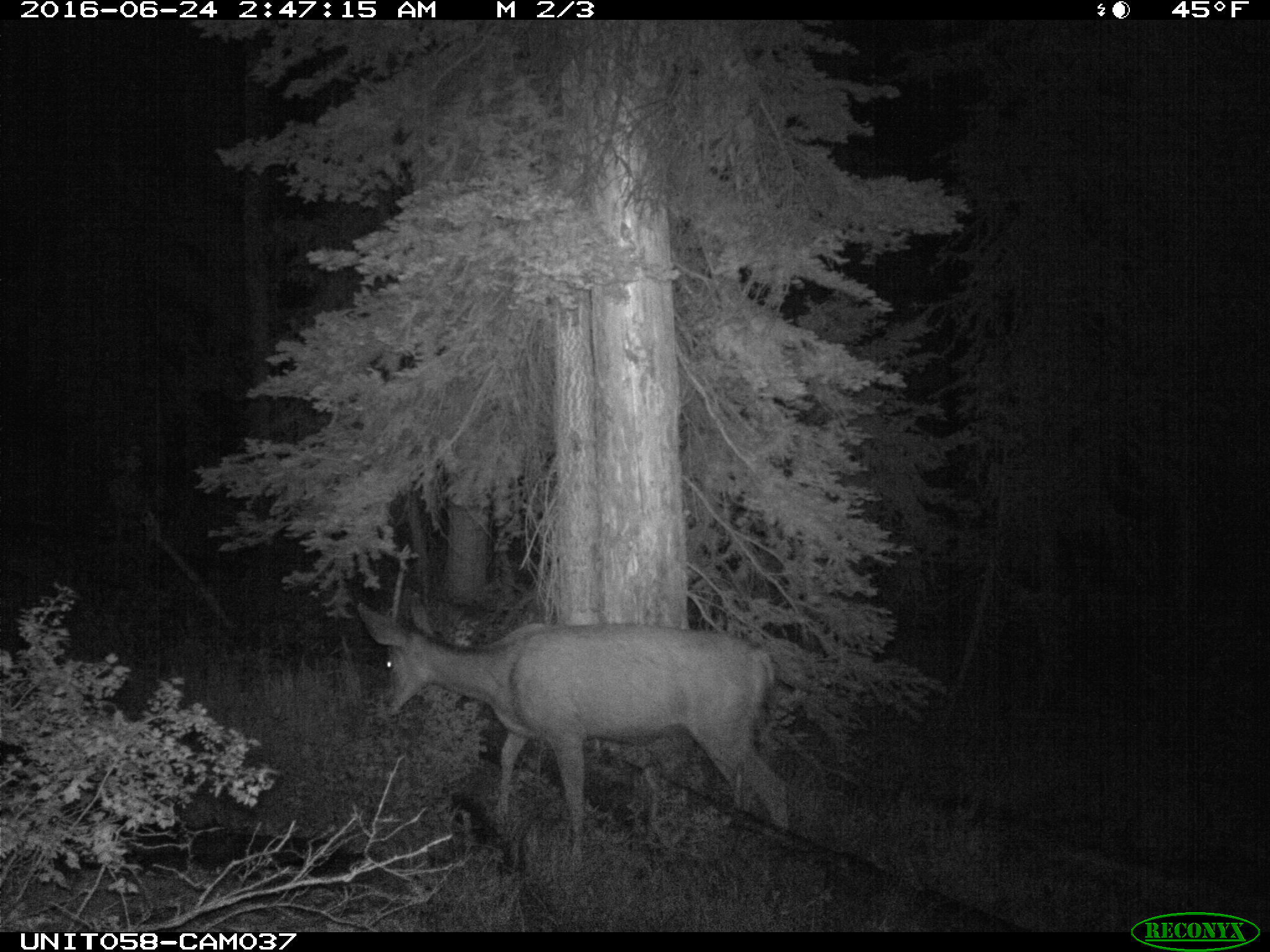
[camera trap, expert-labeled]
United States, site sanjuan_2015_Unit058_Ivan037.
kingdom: Animalia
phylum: Chordata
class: Mammalia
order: Artiodactyla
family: Cervidae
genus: Odocoileus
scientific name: Odocoileus hemionus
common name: mule deer